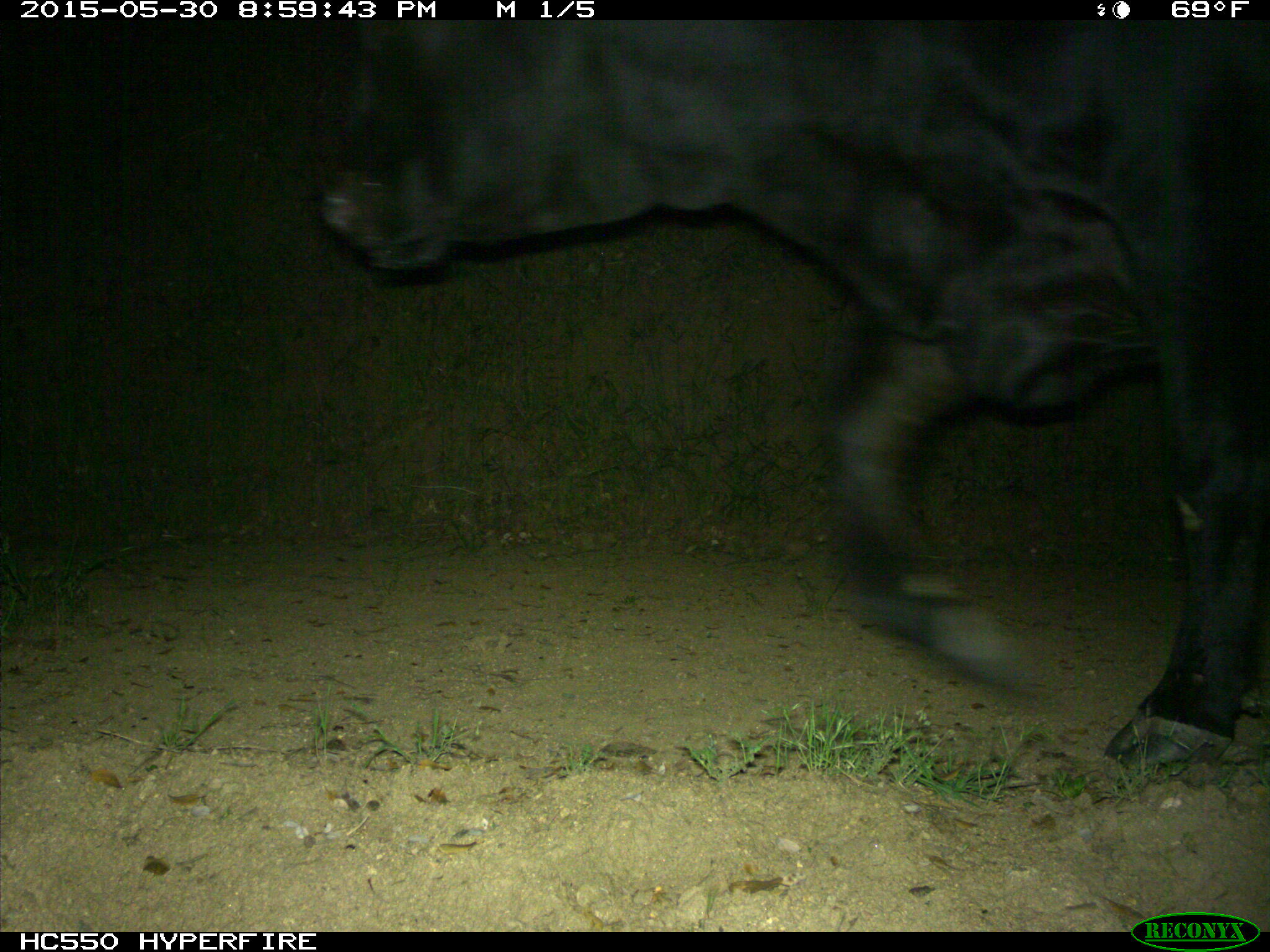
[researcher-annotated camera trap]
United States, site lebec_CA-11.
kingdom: Animalia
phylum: Chordata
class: Mammalia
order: Artiodactyla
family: Bovidae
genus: Bos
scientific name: Bos taurus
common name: domestic cow